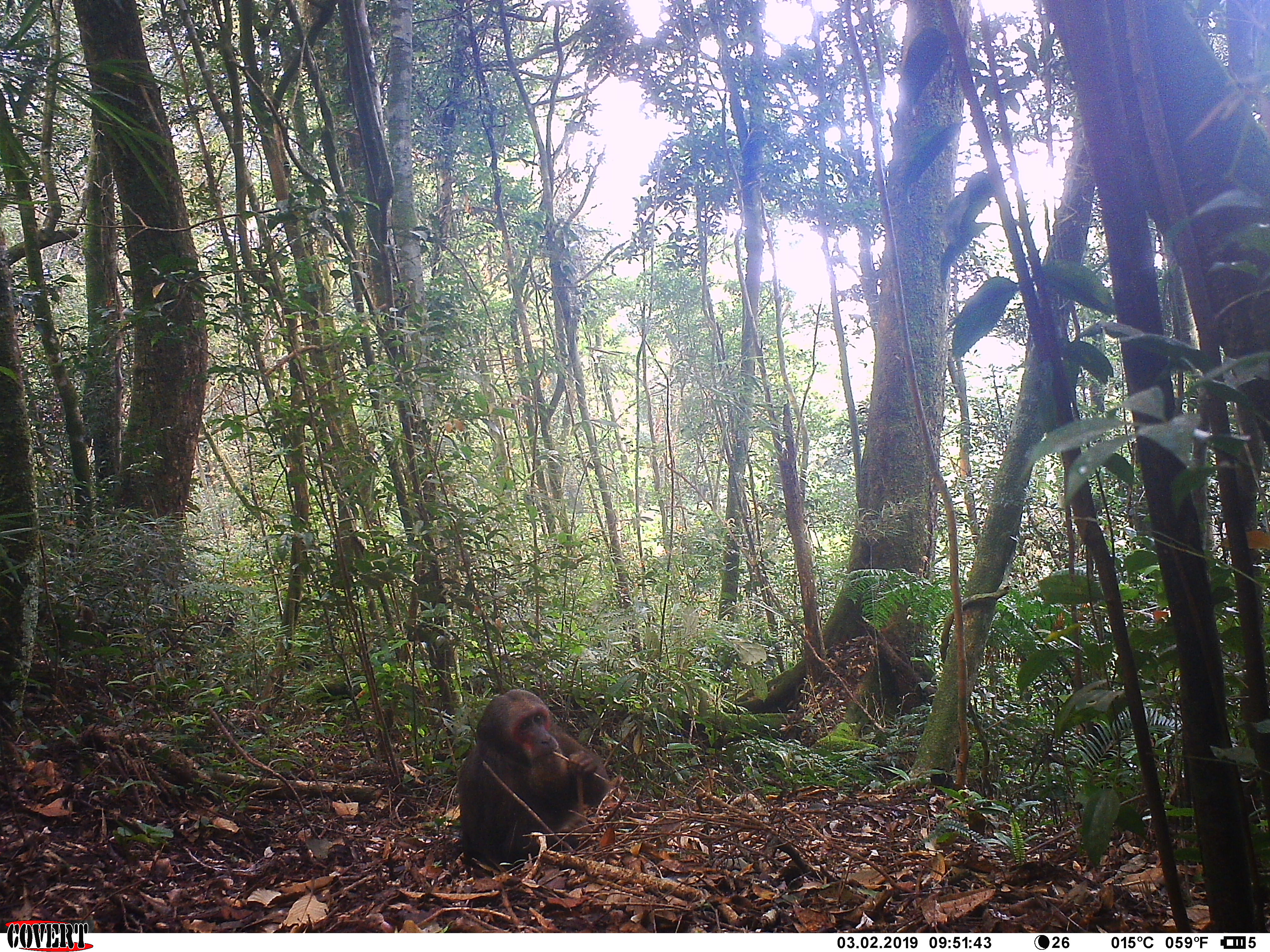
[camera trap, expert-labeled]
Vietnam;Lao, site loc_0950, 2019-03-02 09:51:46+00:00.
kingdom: Animalia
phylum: Chordata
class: Mammalia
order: Primates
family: Cercopithecidae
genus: Macaca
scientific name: Macaca arctoides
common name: stump-tailed macaque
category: stump tailed macaque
Stump tailed macaque (stump-tailed macaque) (Macaca arctoides). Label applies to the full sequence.